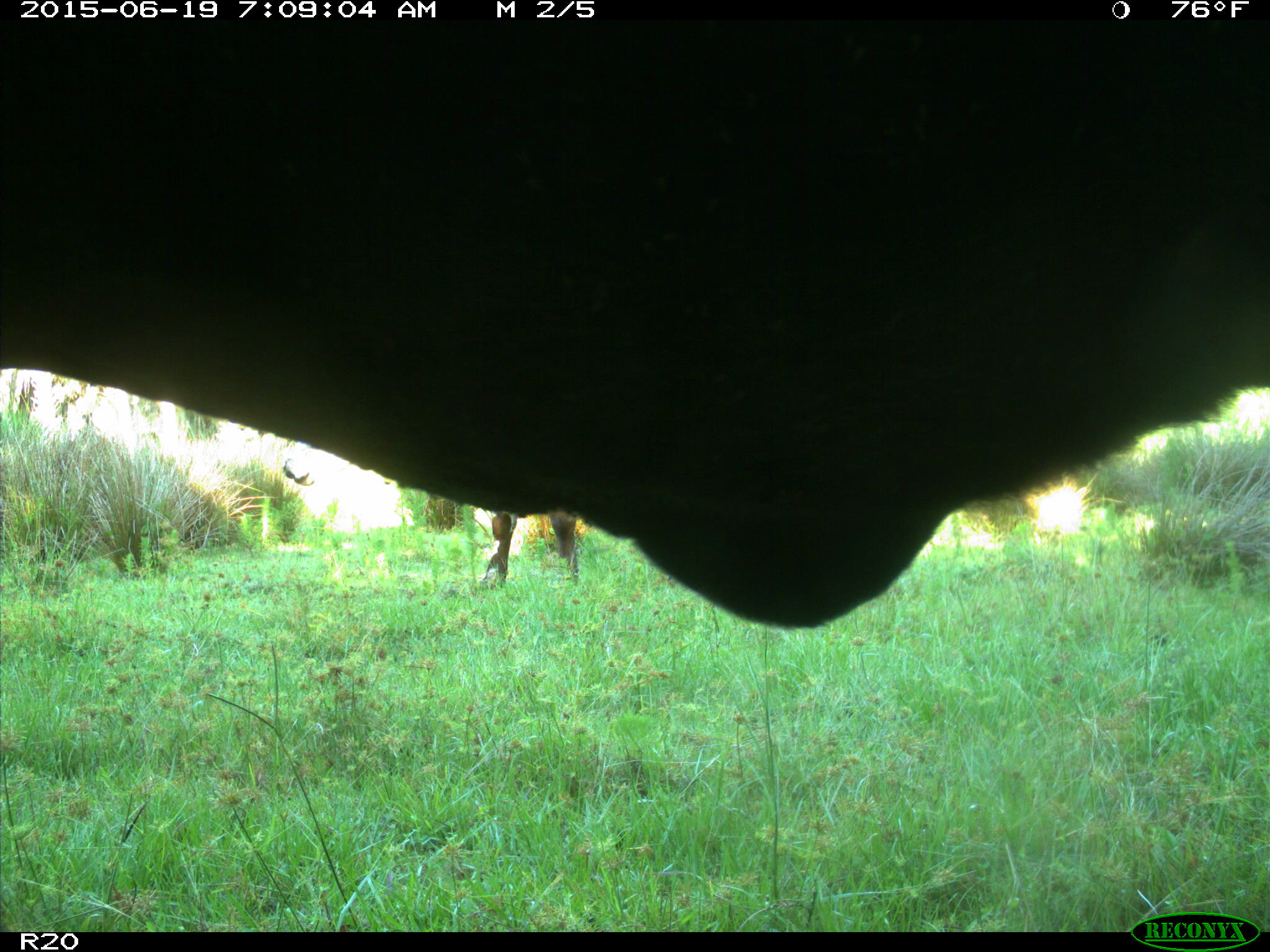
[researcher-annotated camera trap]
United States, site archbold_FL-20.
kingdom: Animalia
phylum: Chordata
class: Mammalia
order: Artiodactyla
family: Bovidae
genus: Bos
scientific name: Bos taurus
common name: domestic cow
Bos taurus (domestic cow).